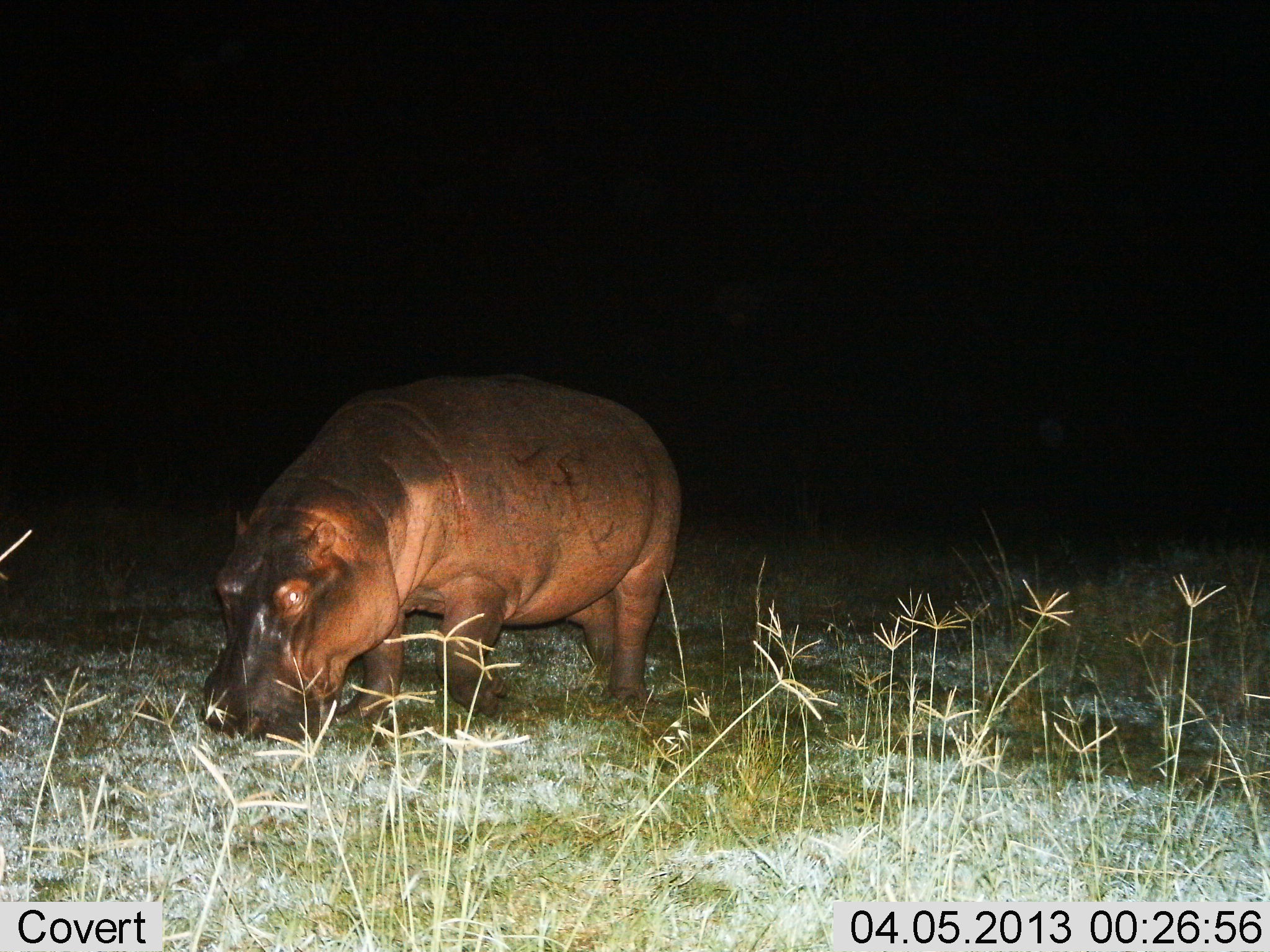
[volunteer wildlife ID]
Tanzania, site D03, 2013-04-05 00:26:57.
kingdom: Animalia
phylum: Chordata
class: Mammalia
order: Artiodactyla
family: Hippopotamidae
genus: Hippopotamus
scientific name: Hippopotamus amphibius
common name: hippopotamus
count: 1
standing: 21%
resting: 0%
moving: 7%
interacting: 0%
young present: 0%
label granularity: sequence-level